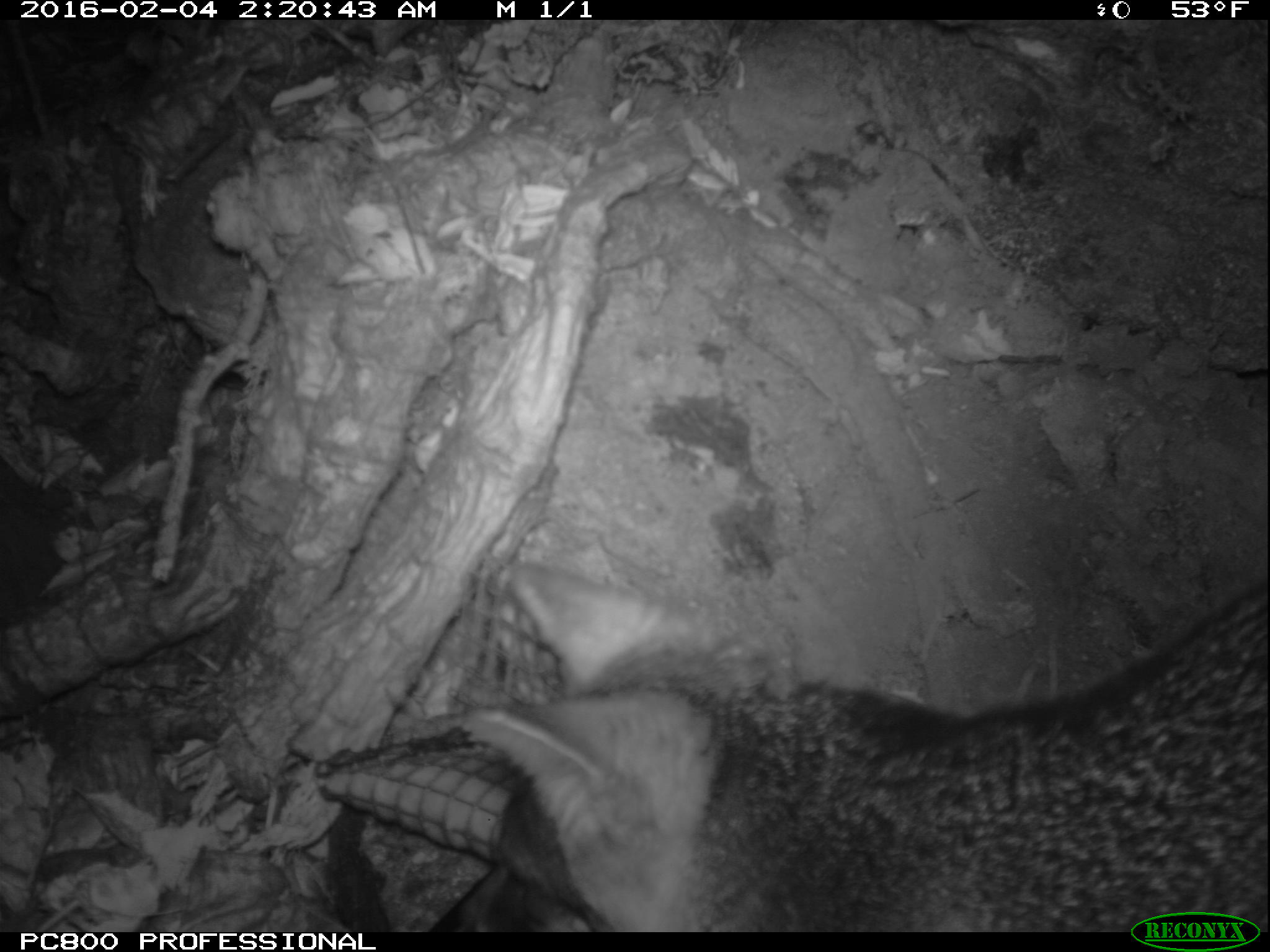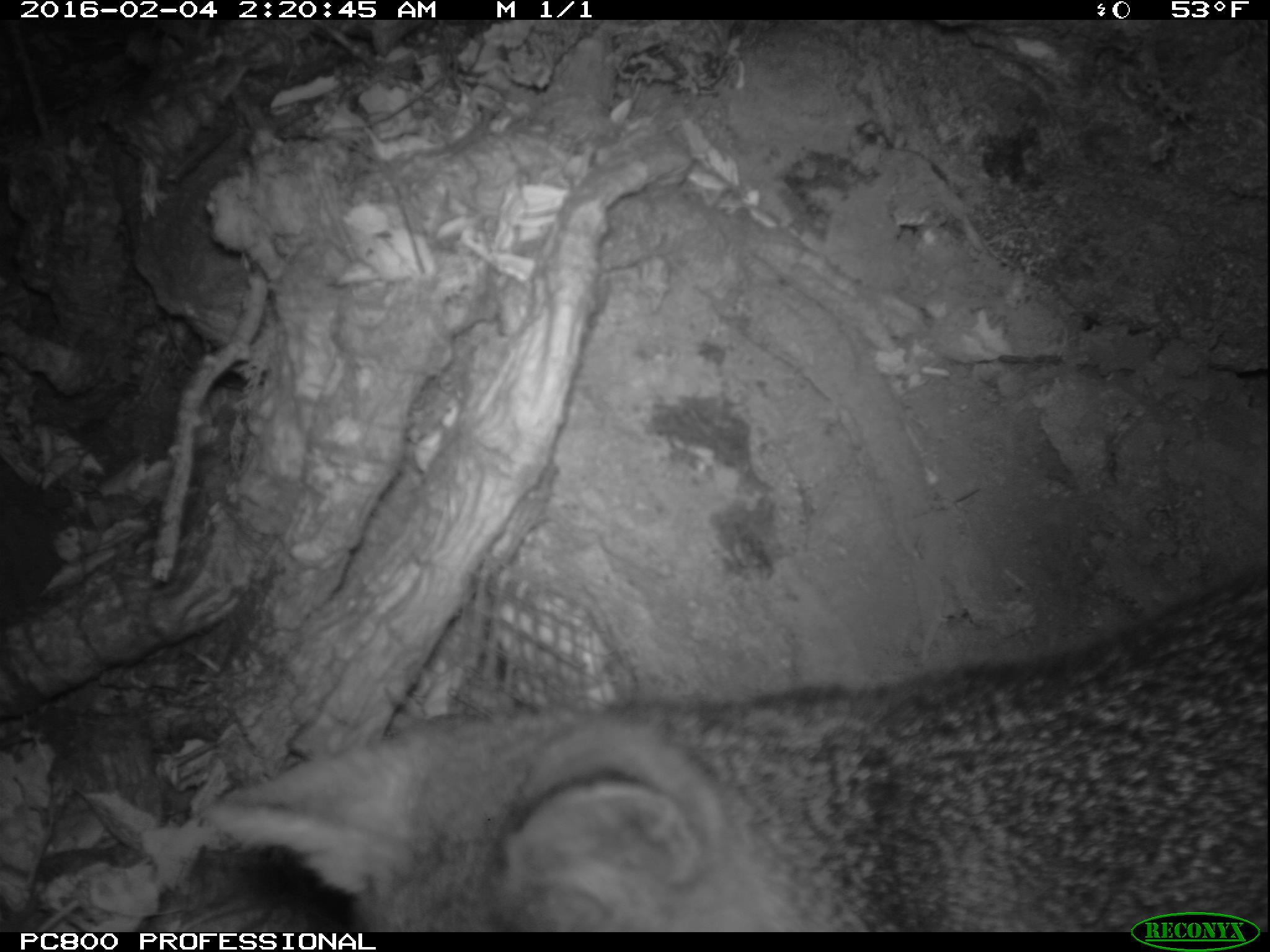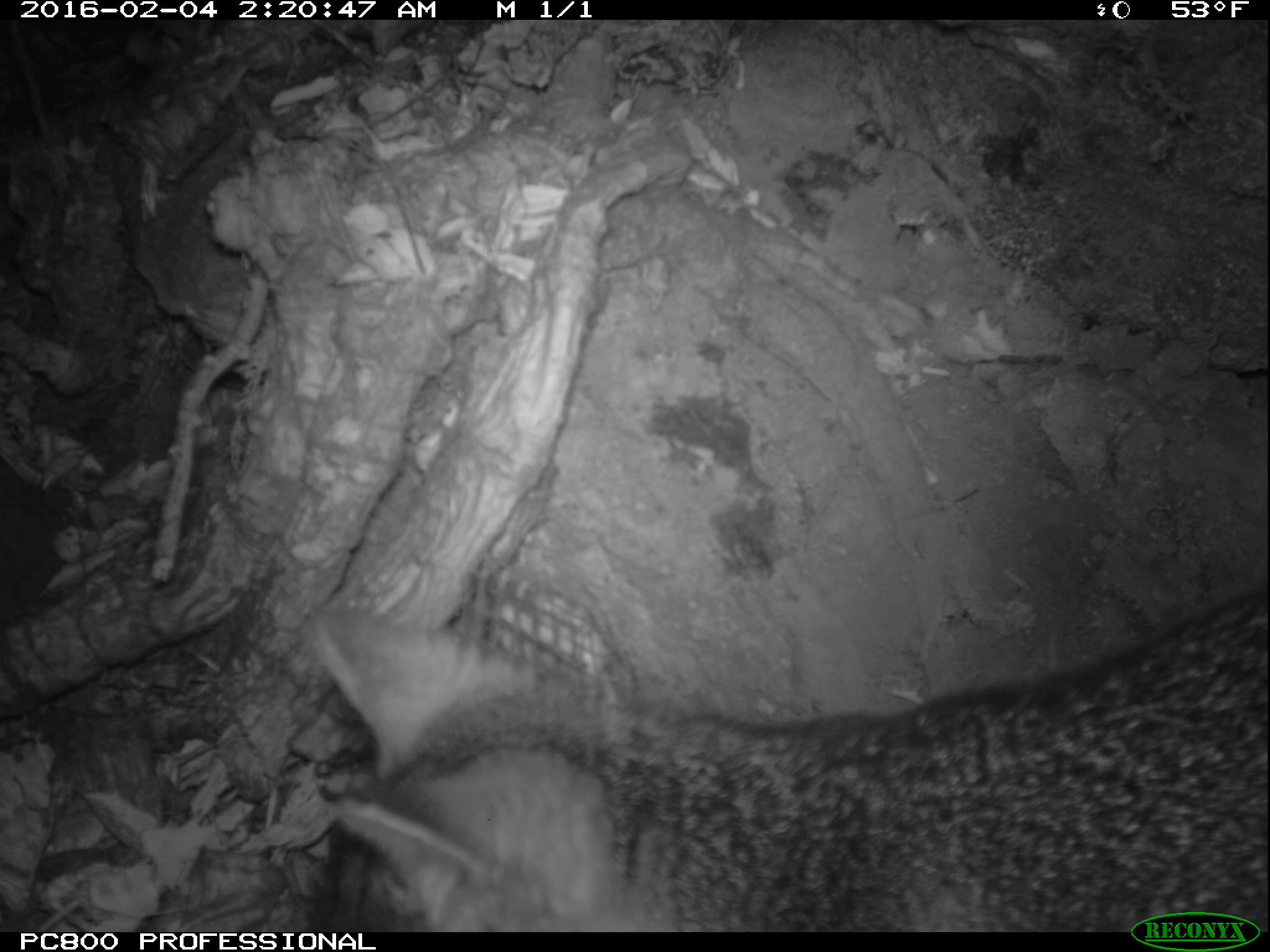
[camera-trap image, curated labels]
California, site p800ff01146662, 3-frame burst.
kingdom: Animalia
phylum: Chordata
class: Mammalia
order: Carnivora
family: Canidae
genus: Urocyon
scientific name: Urocyon littoralis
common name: island fox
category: fox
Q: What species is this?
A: Fox (island fox) (Urocyon littoralis).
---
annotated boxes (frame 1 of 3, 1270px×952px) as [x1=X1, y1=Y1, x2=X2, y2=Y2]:
fox: [x1=465, y1=550, x2=1269, y2=930]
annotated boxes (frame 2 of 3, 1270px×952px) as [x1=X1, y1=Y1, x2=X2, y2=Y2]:
fox: [x1=195, y1=564, x2=1269, y2=932]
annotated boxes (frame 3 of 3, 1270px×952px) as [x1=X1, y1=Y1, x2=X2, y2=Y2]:
fox: [x1=310, y1=586, x2=1268, y2=932]